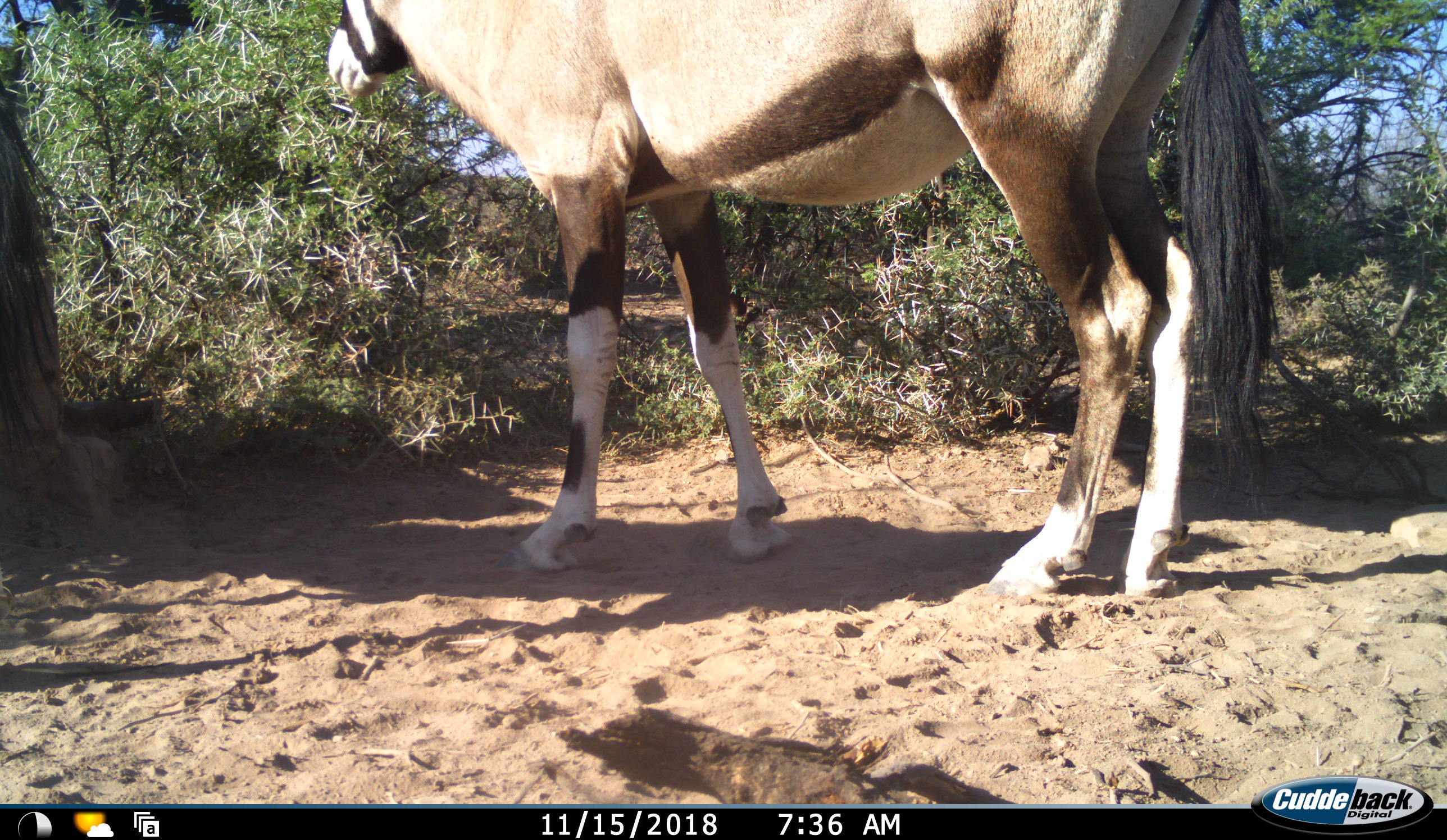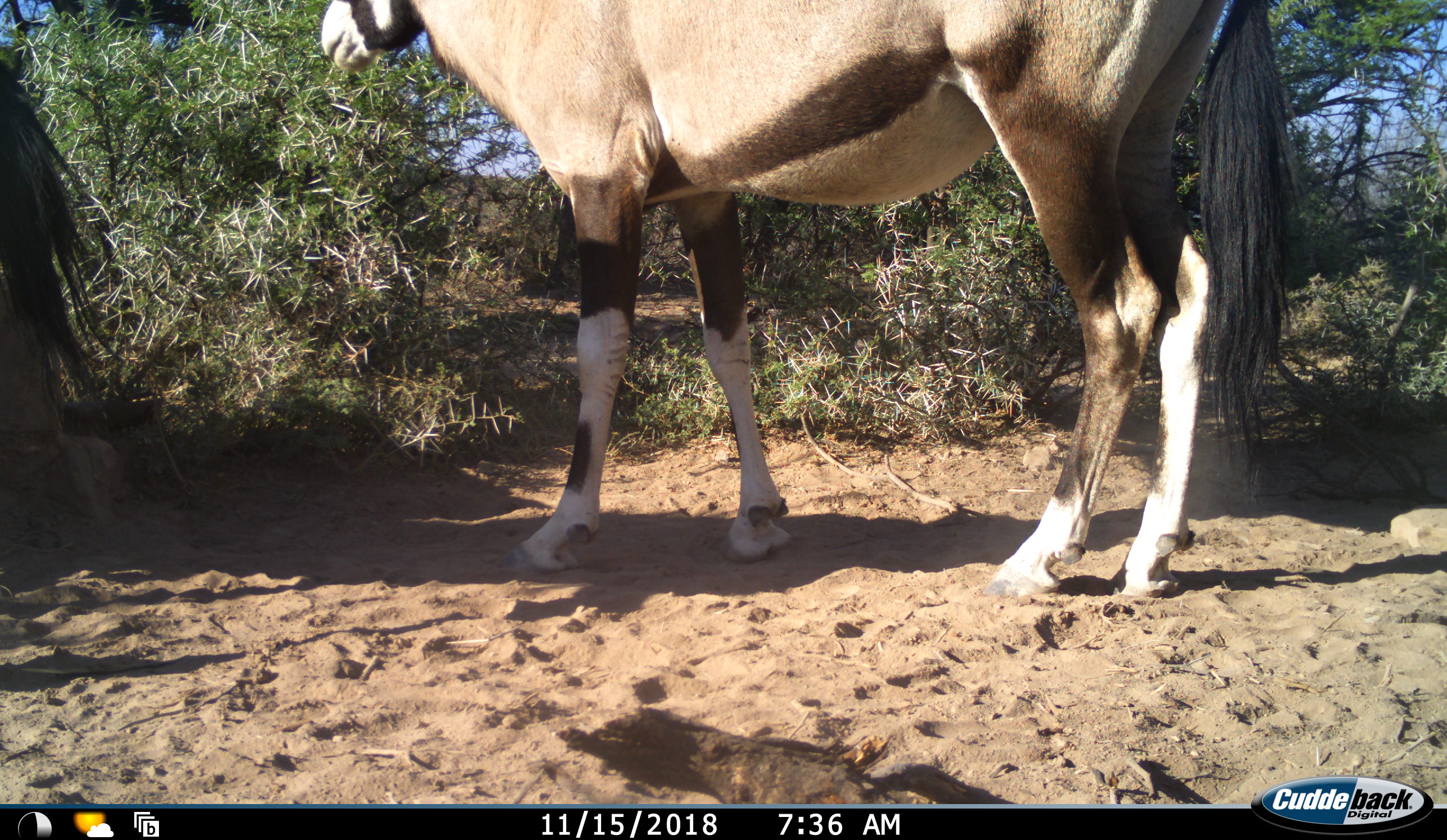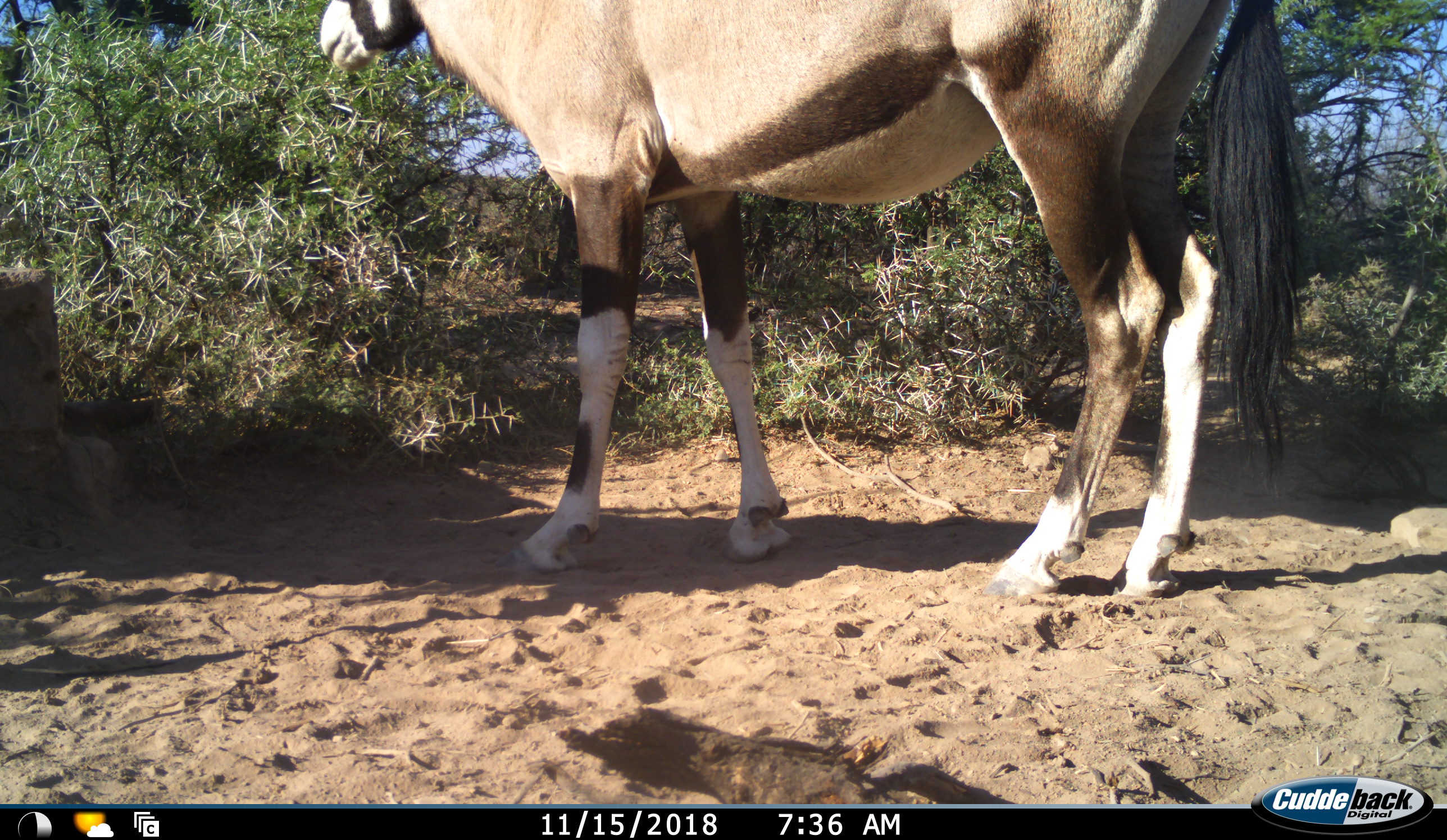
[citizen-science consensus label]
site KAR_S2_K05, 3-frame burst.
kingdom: Animalia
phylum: Chordata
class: Mammalia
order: Artiodactyla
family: Bovidae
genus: Oryx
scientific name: Oryx gazella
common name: gemsbok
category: oryx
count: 2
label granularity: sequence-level